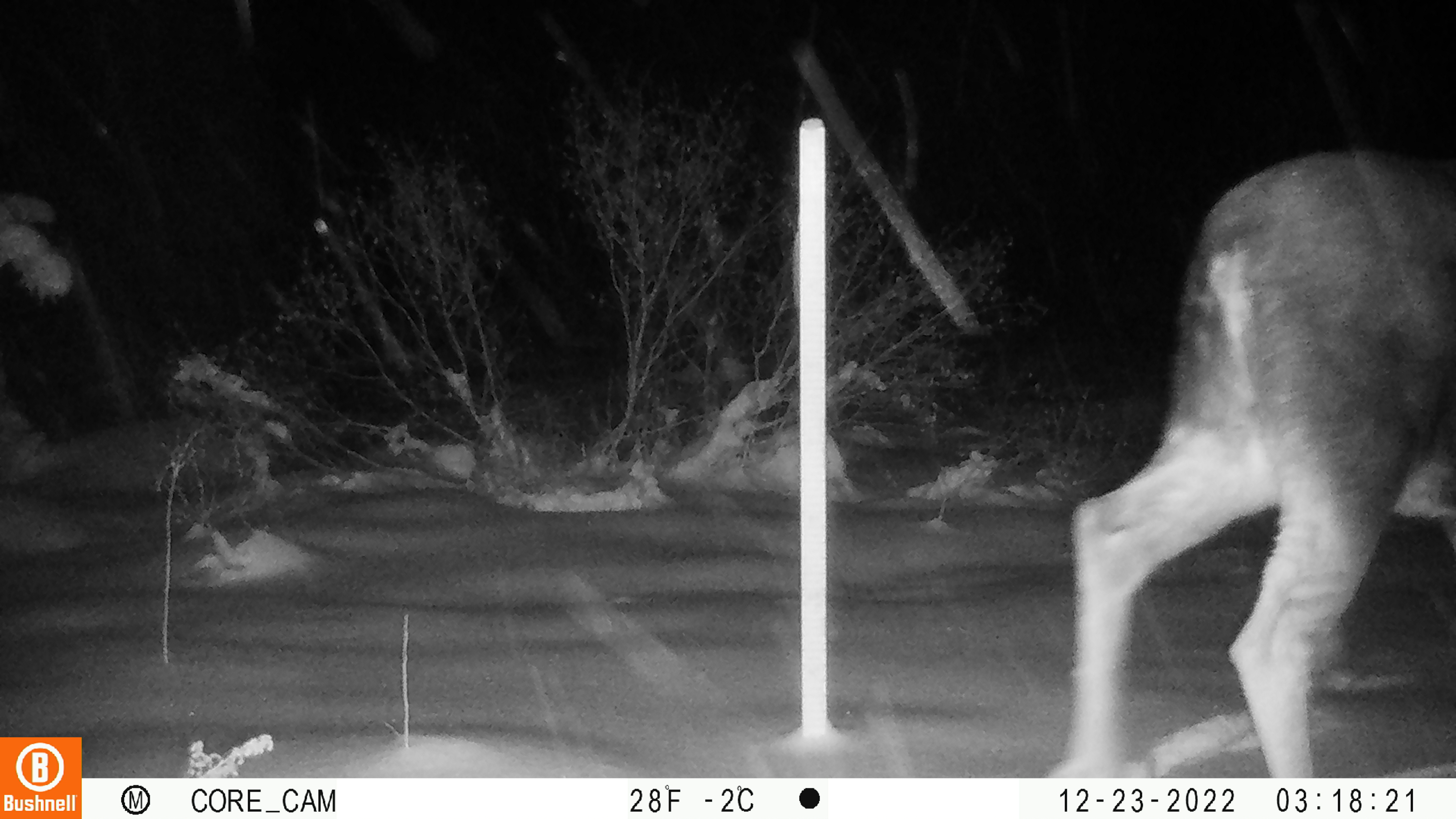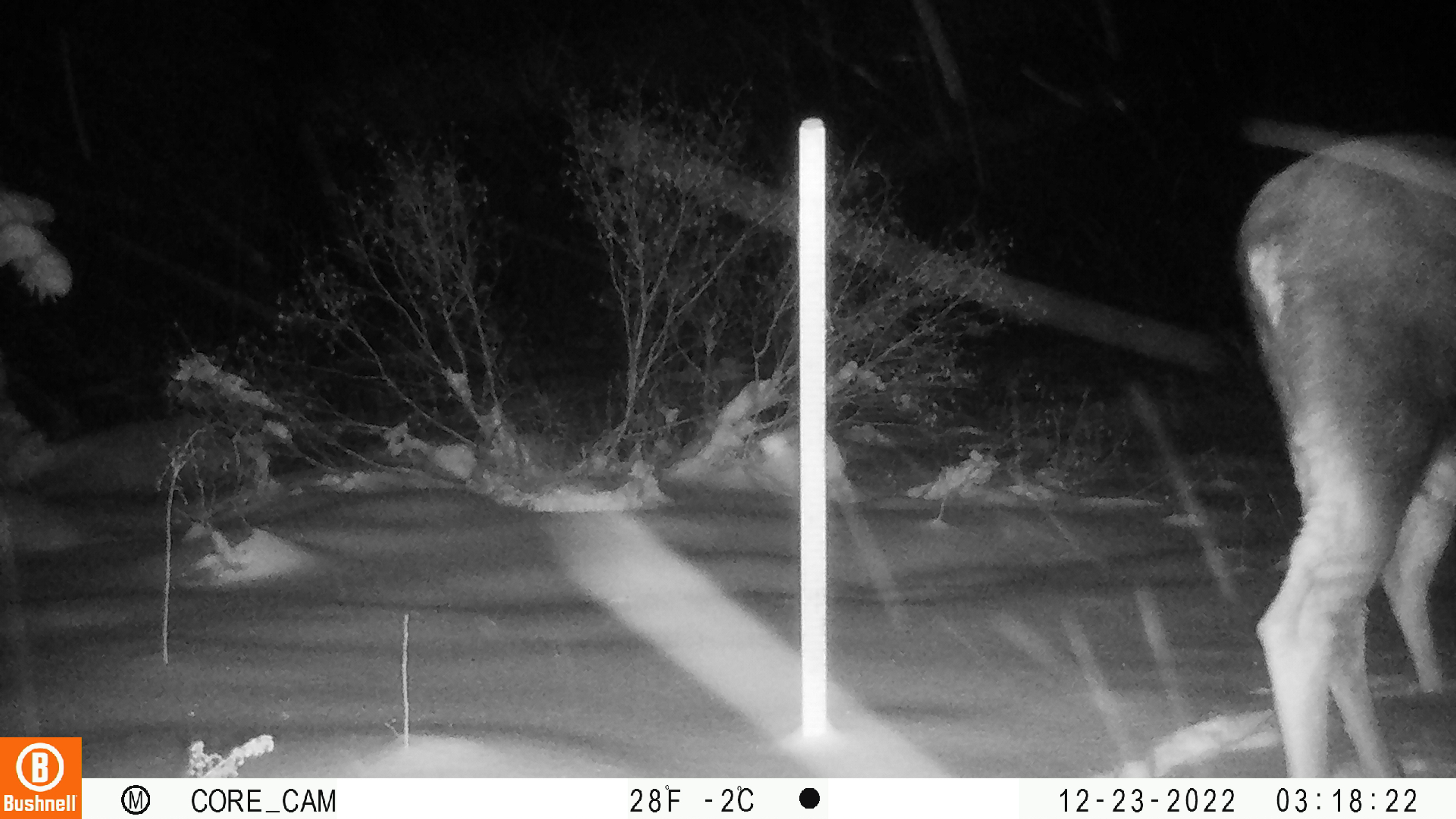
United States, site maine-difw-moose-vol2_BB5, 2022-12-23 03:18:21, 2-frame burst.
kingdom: Animalia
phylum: Chordata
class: Mammalia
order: Artiodactyla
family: Cervidae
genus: Alces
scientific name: Alces alces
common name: moose